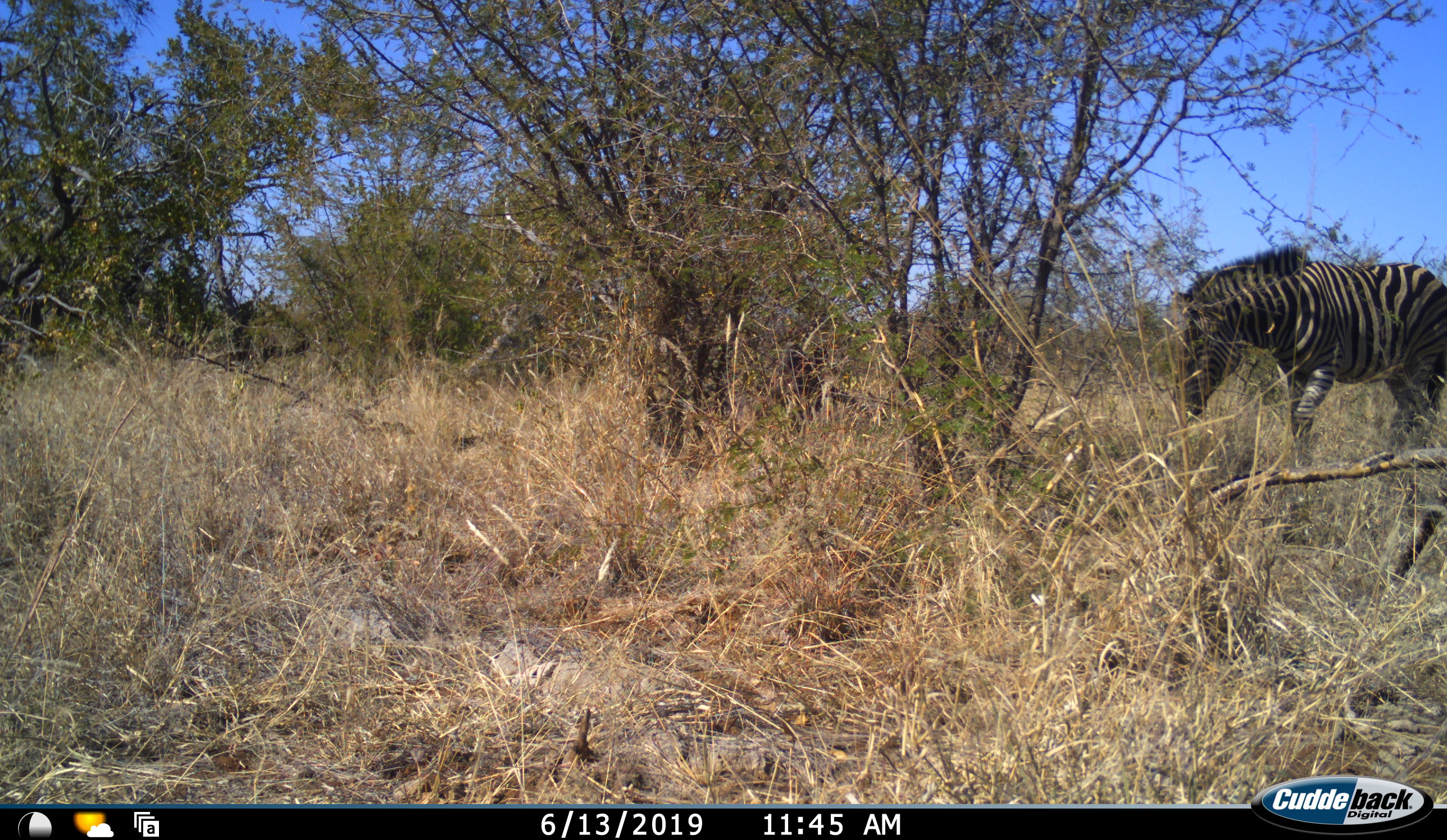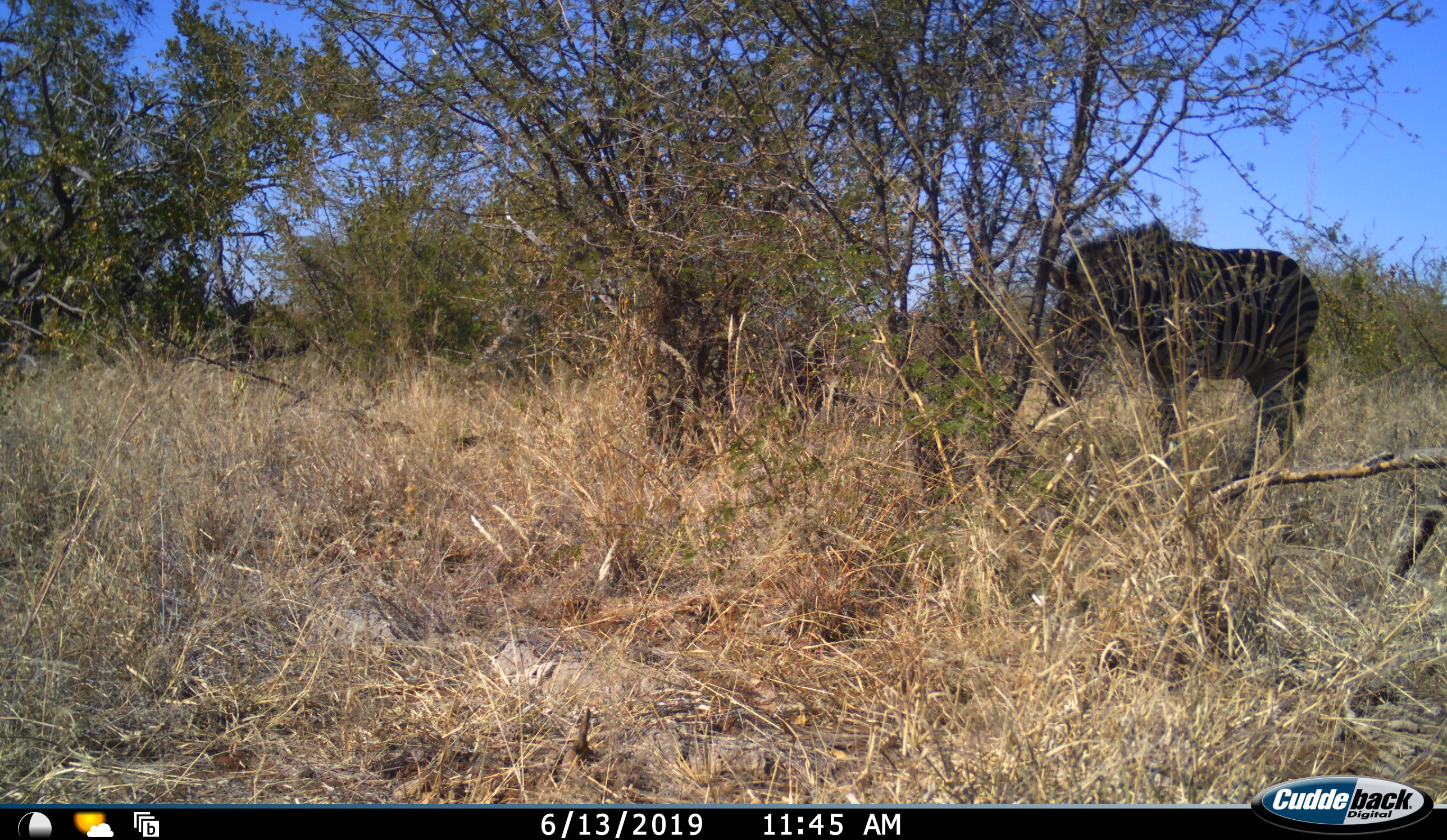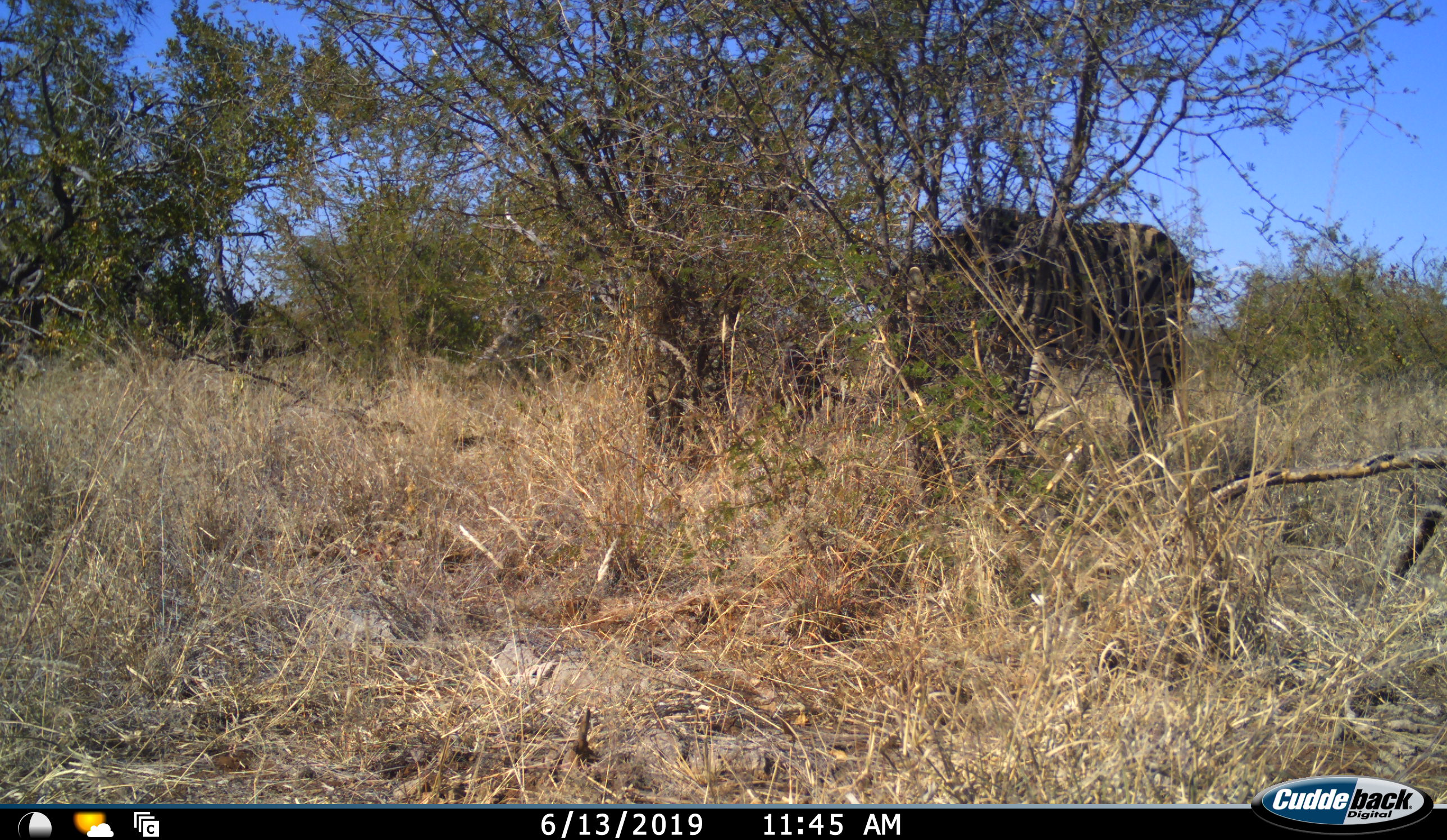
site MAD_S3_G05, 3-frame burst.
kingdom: Animalia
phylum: Chordata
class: Mammalia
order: Perissodactyla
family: Equidae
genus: Equus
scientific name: Equus quagga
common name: plains zebra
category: zebraplains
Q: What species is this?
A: Zebraplains (plains zebra) (Equus quagga).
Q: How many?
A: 1.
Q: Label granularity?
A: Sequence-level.